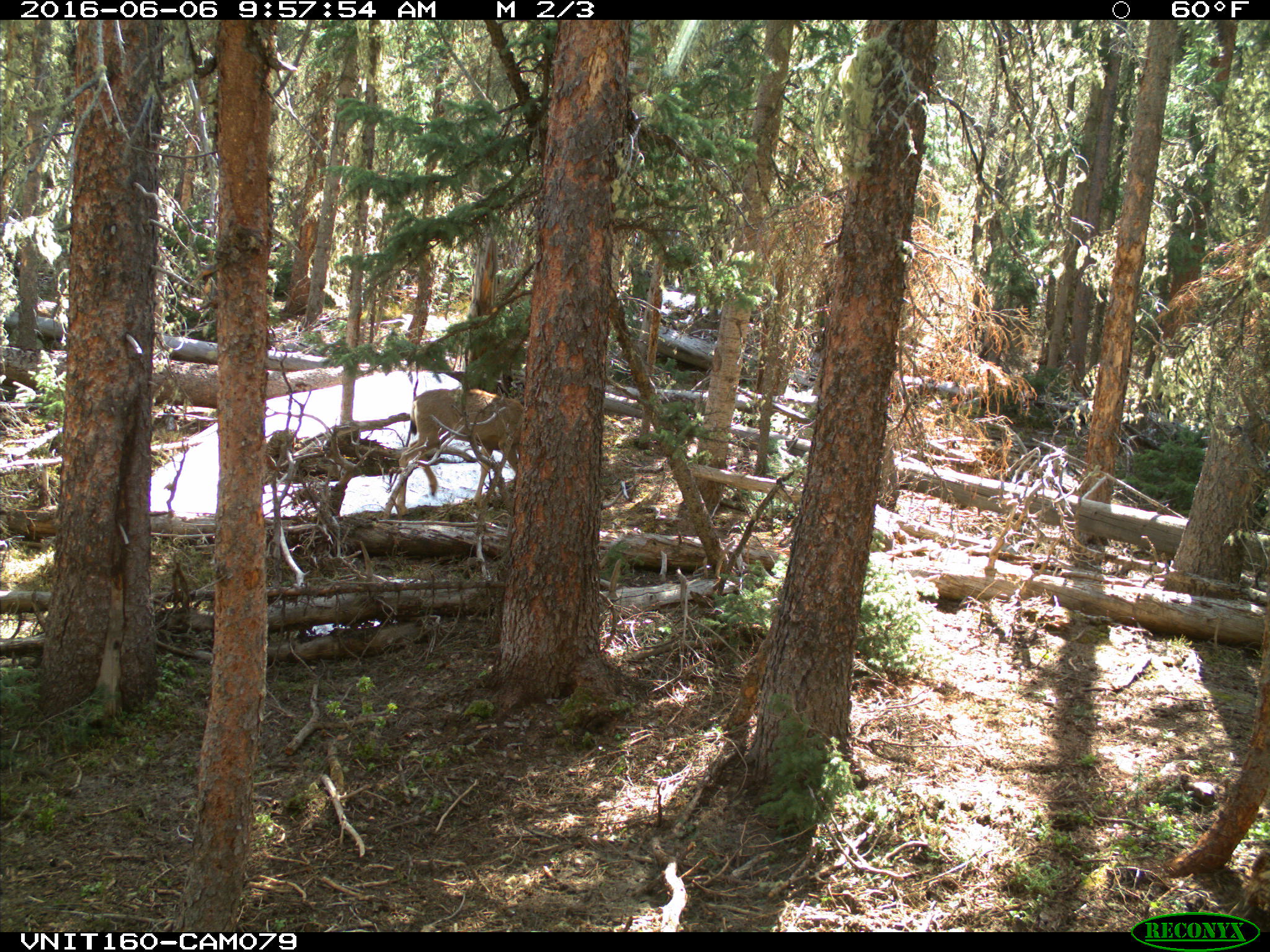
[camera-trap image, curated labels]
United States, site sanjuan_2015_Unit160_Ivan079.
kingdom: Animalia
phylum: Chordata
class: Mammalia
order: Artiodactyla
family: Cervidae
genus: Odocoileus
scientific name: Odocoileus hemionus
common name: mule deer